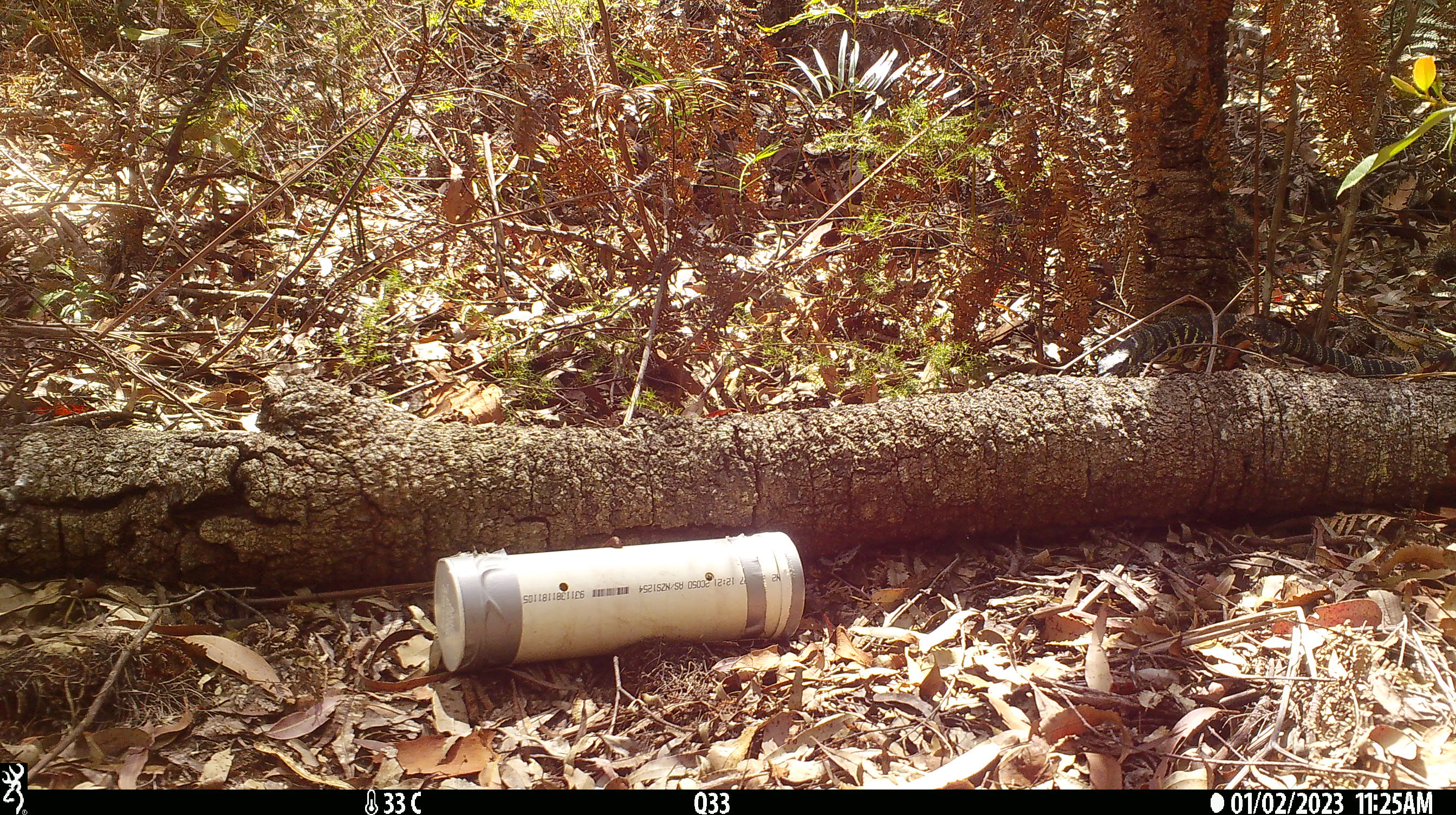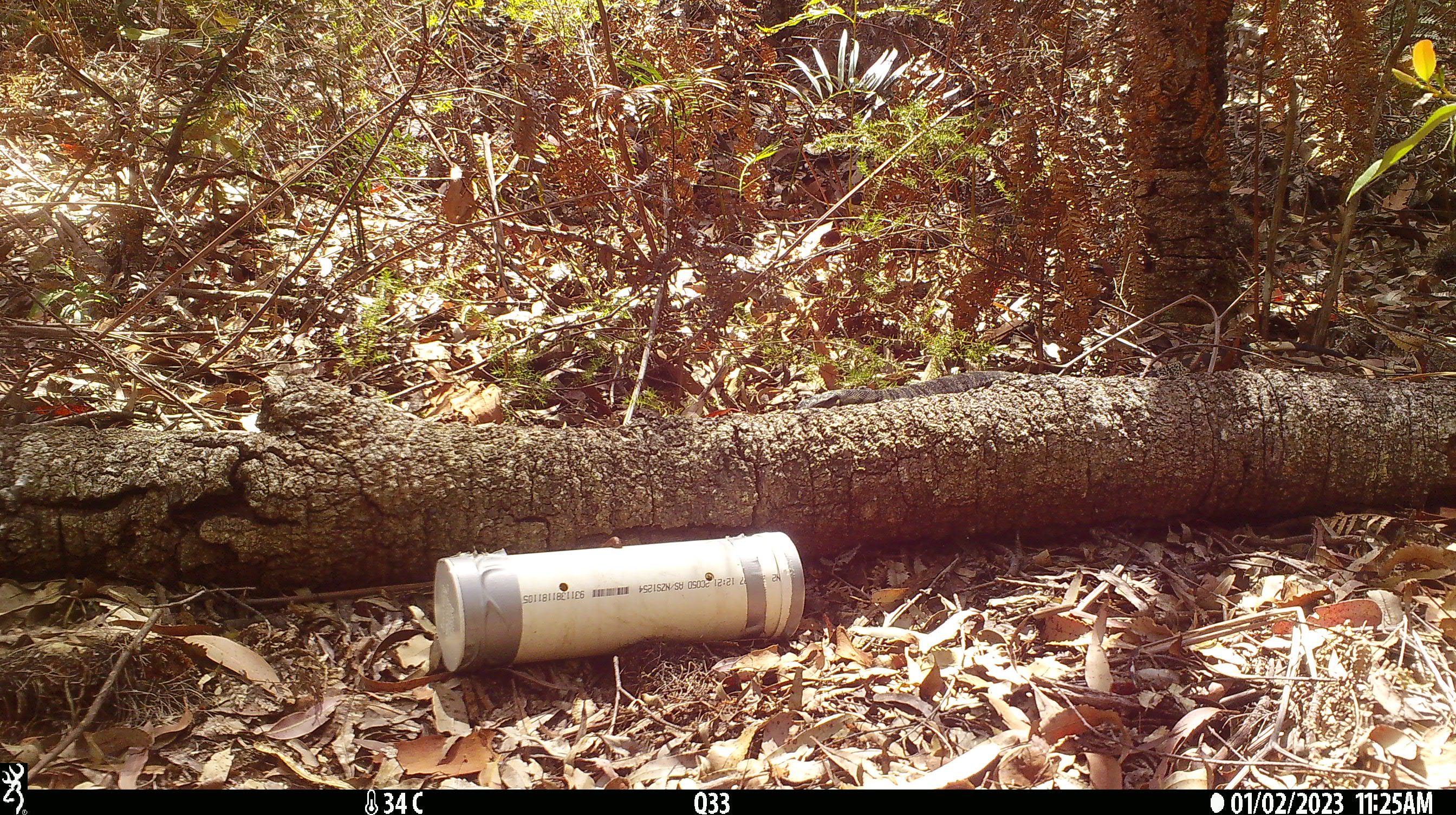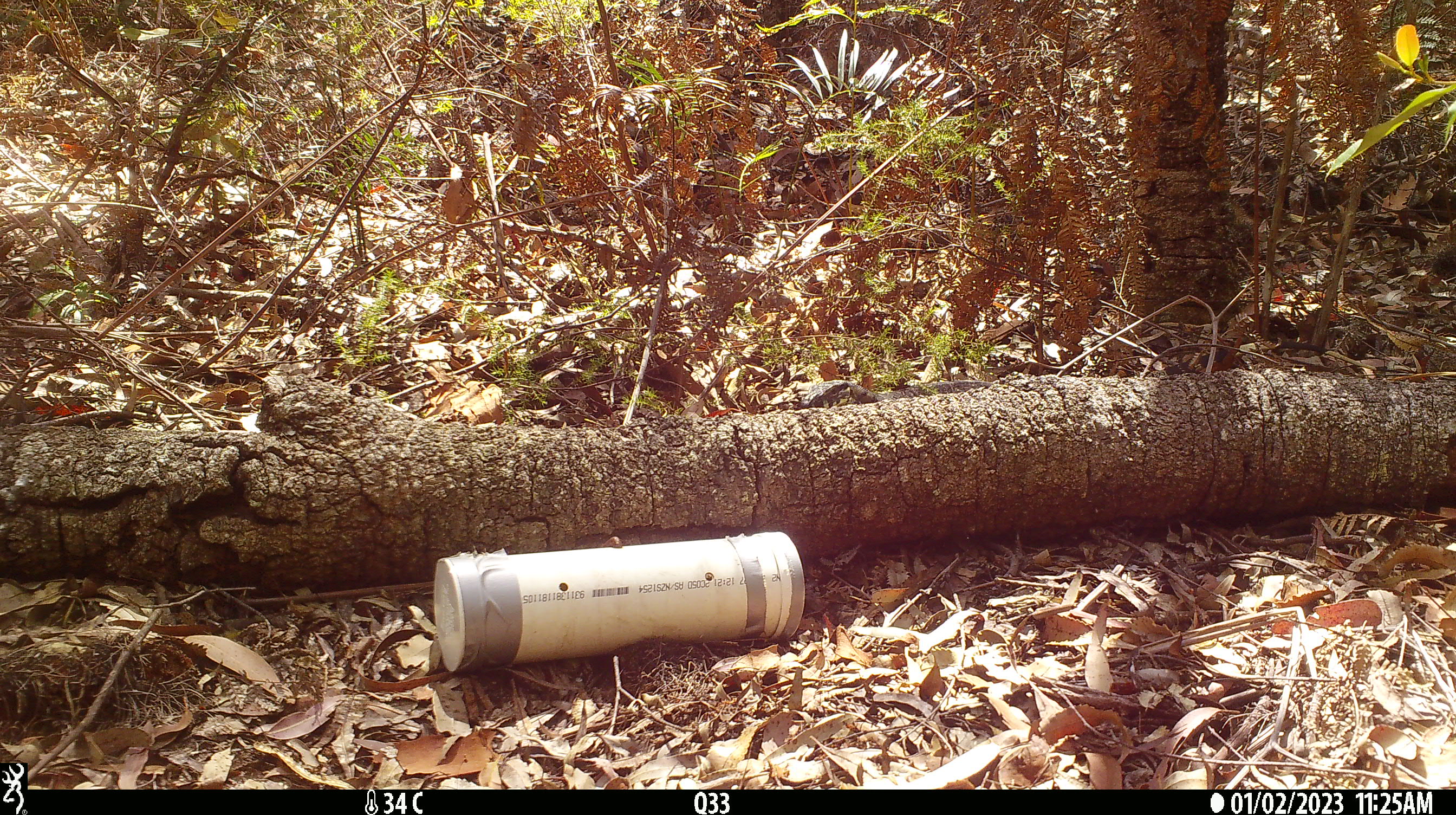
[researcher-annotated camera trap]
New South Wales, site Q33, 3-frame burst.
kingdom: Animalia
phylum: Chordata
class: Reptilia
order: Squamata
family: Varanidae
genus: Varanus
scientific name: Varanus varius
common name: lace monitor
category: goanna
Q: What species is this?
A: Goanna (lace monitor) (Varanus varius).